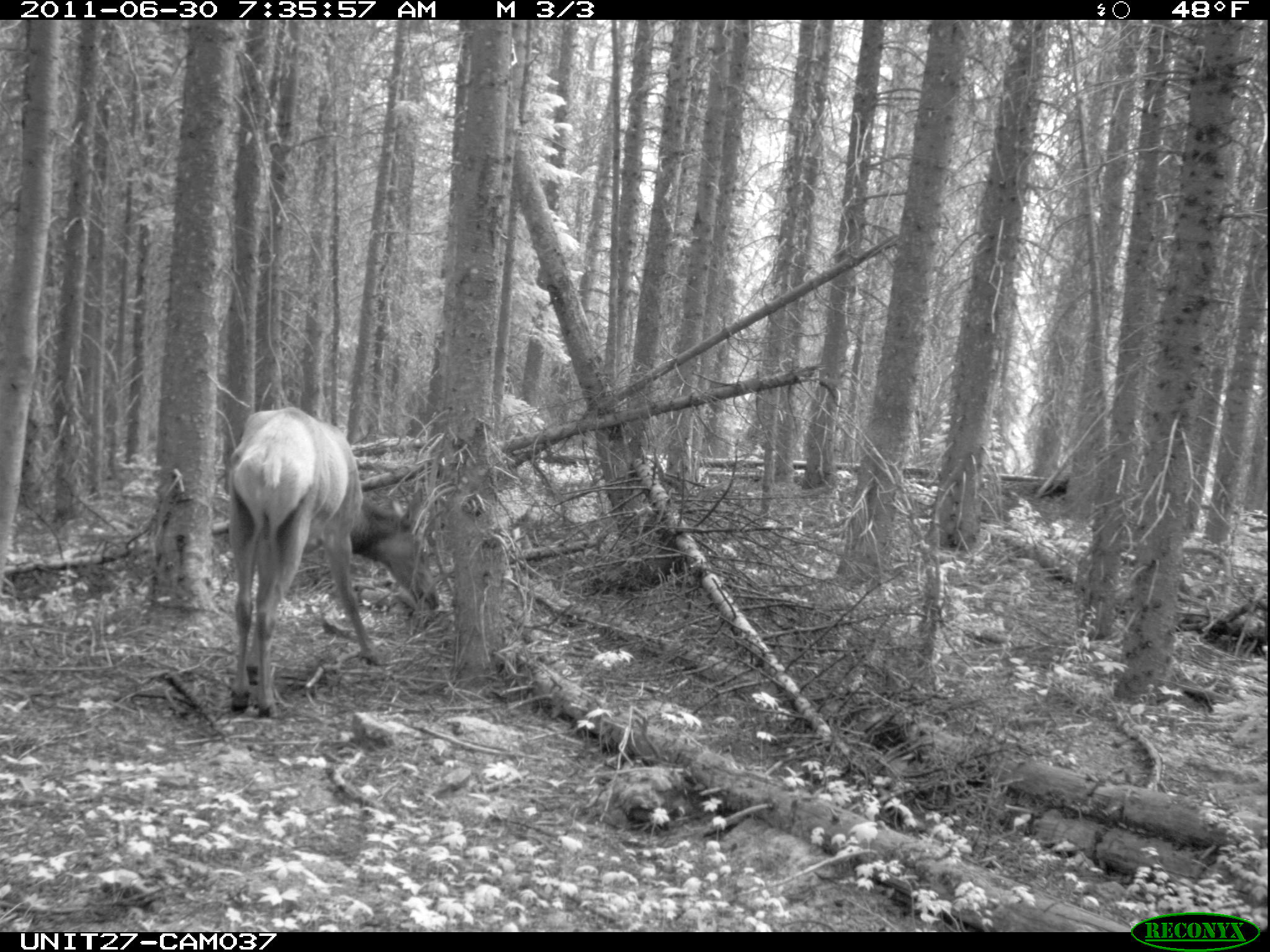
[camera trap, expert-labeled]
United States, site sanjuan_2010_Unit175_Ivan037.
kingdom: Animalia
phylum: Chordata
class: Mammalia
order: Artiodactyla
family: Cervidae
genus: Cervus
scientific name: Cervus elaphus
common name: red deer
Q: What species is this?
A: Cervus elaphus (red deer).